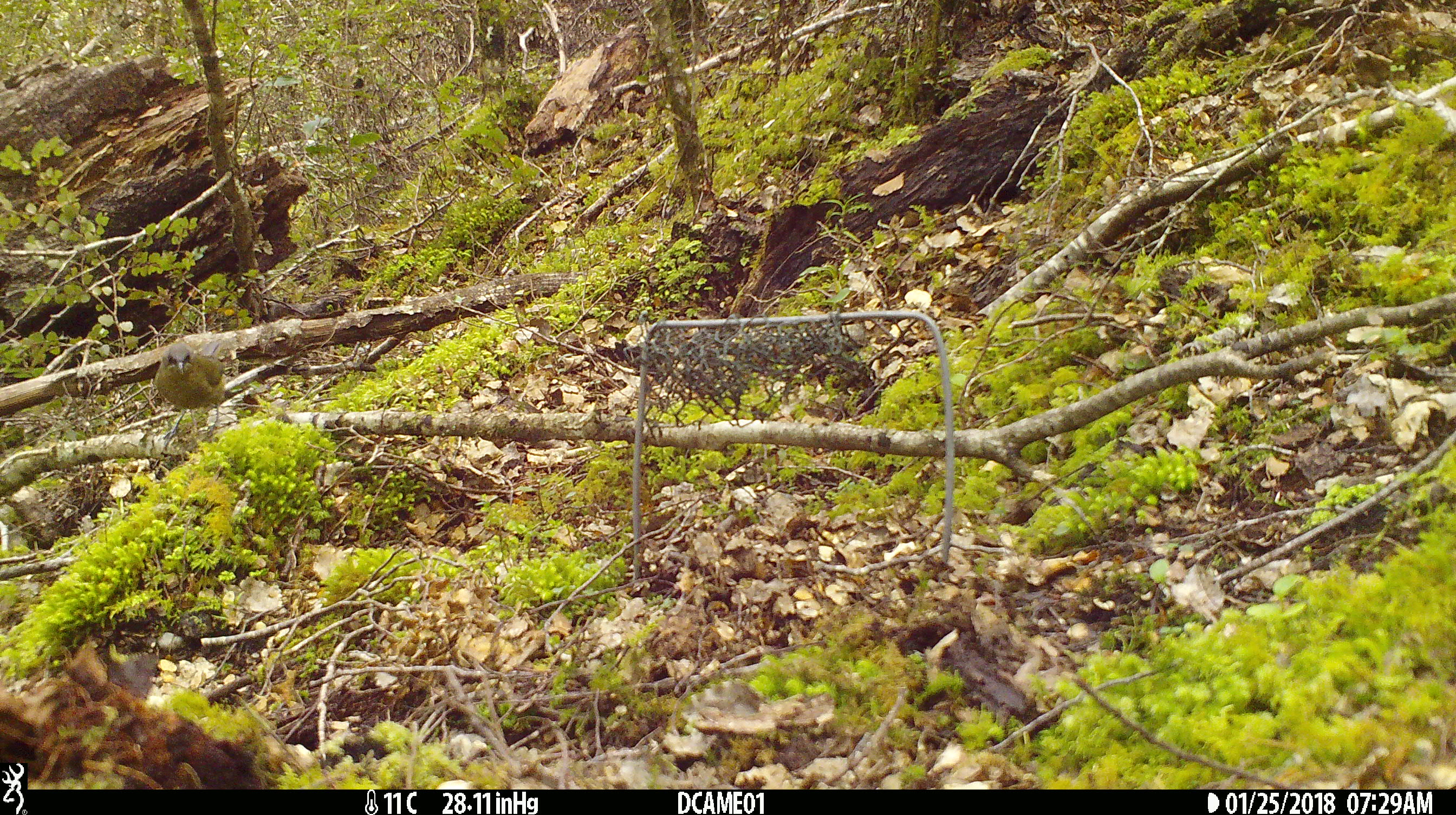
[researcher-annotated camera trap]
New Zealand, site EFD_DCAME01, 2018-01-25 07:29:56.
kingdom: Animalia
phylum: Chordata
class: Aves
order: Passeriformes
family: Meliphagidae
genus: Anthornis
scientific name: Anthornis melanura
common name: new zealand bellbird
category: bellbird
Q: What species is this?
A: Bellbird (new zealand bellbird) (Anthornis melanura).